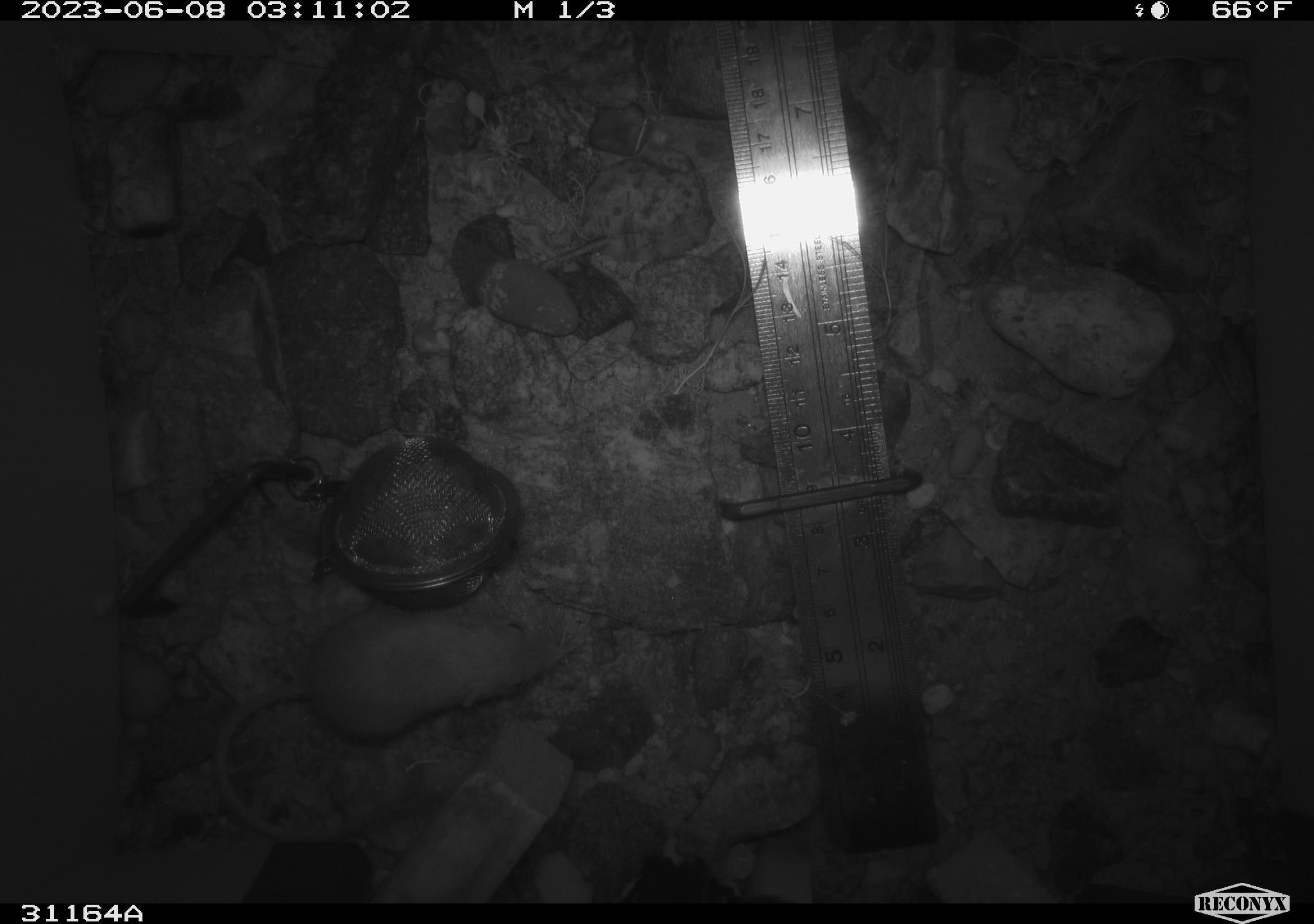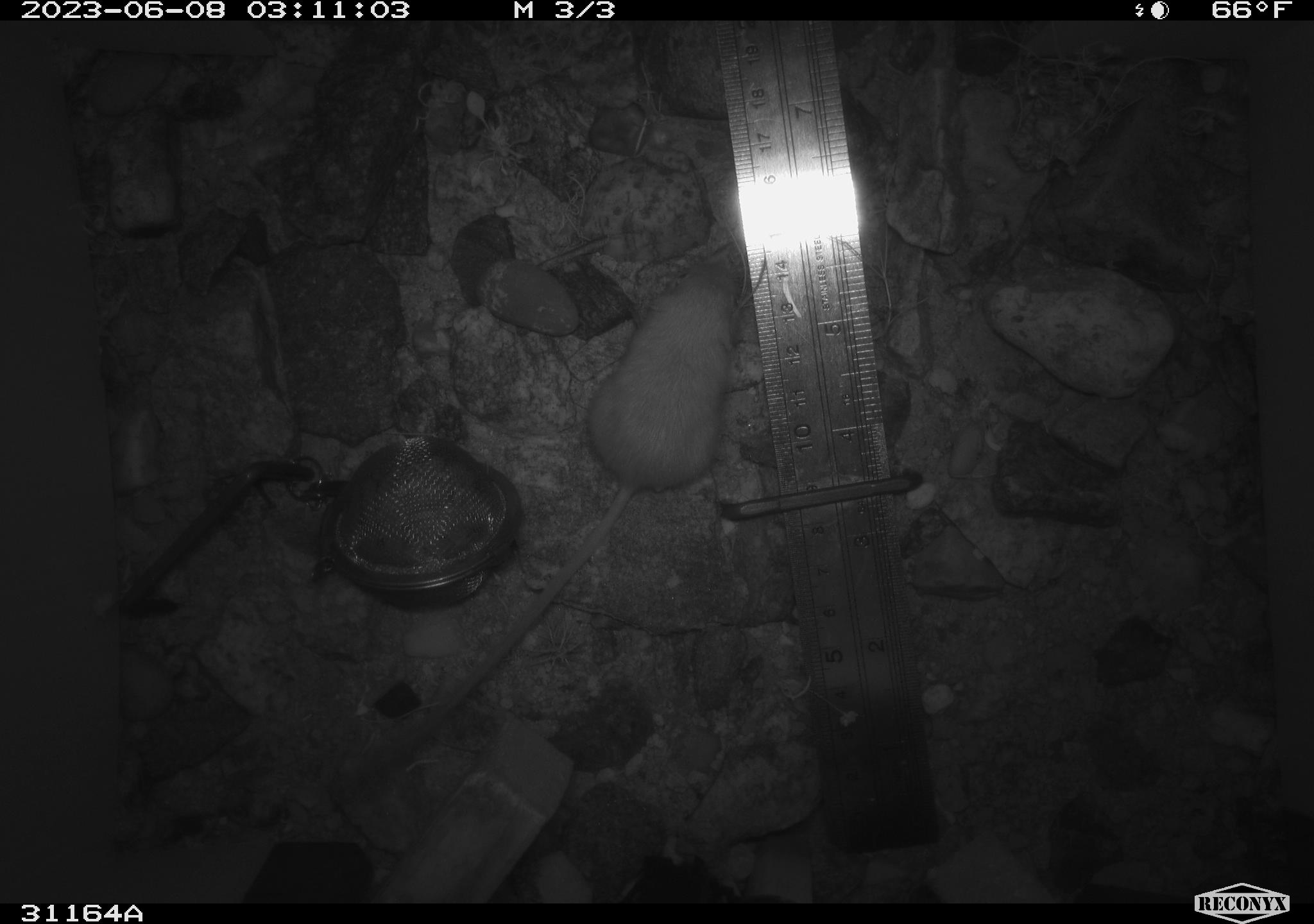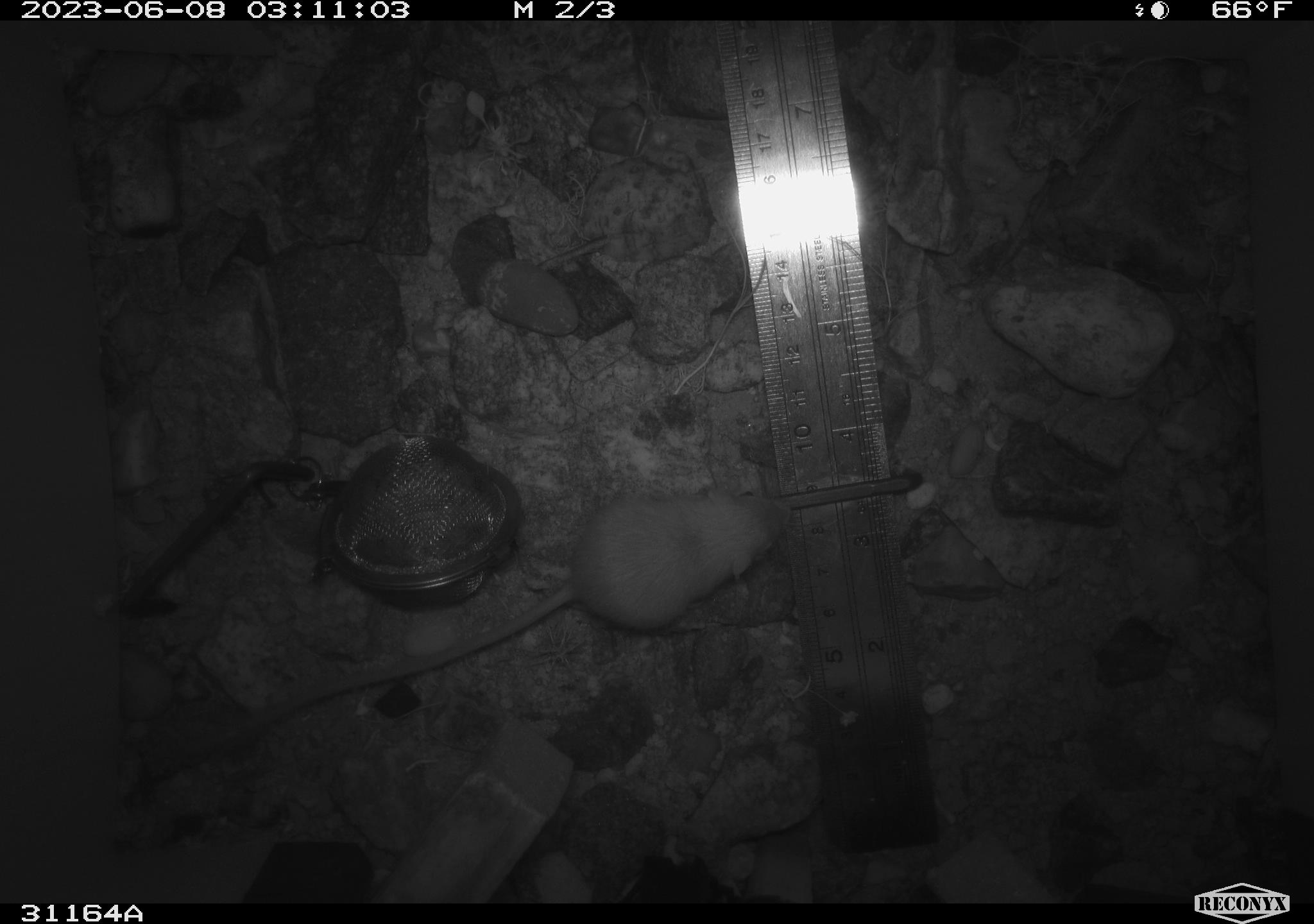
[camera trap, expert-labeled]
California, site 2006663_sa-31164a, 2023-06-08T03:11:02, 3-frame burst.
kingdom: Animalia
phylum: Chordata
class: Mammalia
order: Rodentia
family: Heteromyidae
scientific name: Heteromyidae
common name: kangaroo rats and pocket mice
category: heteromyidae family